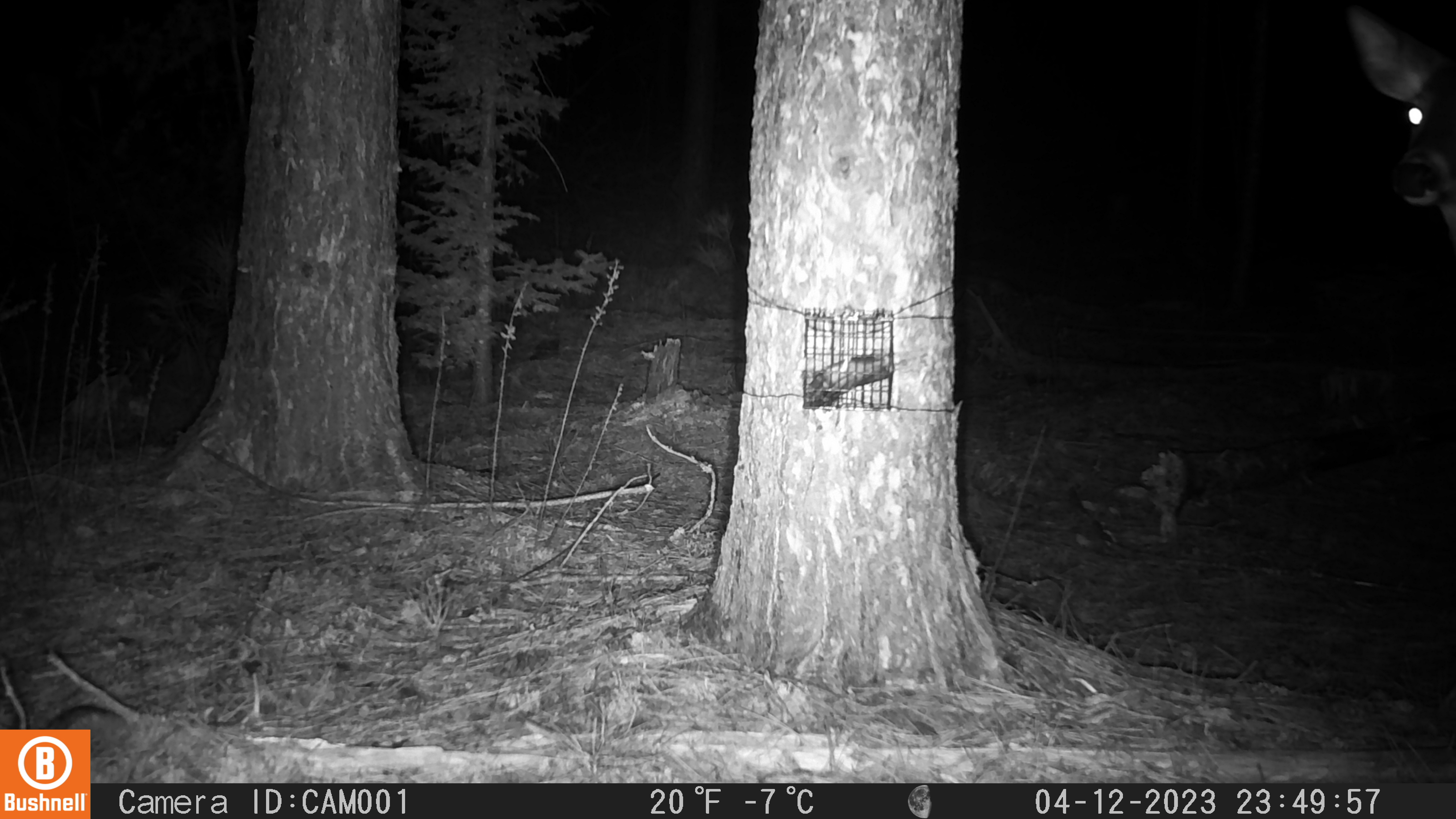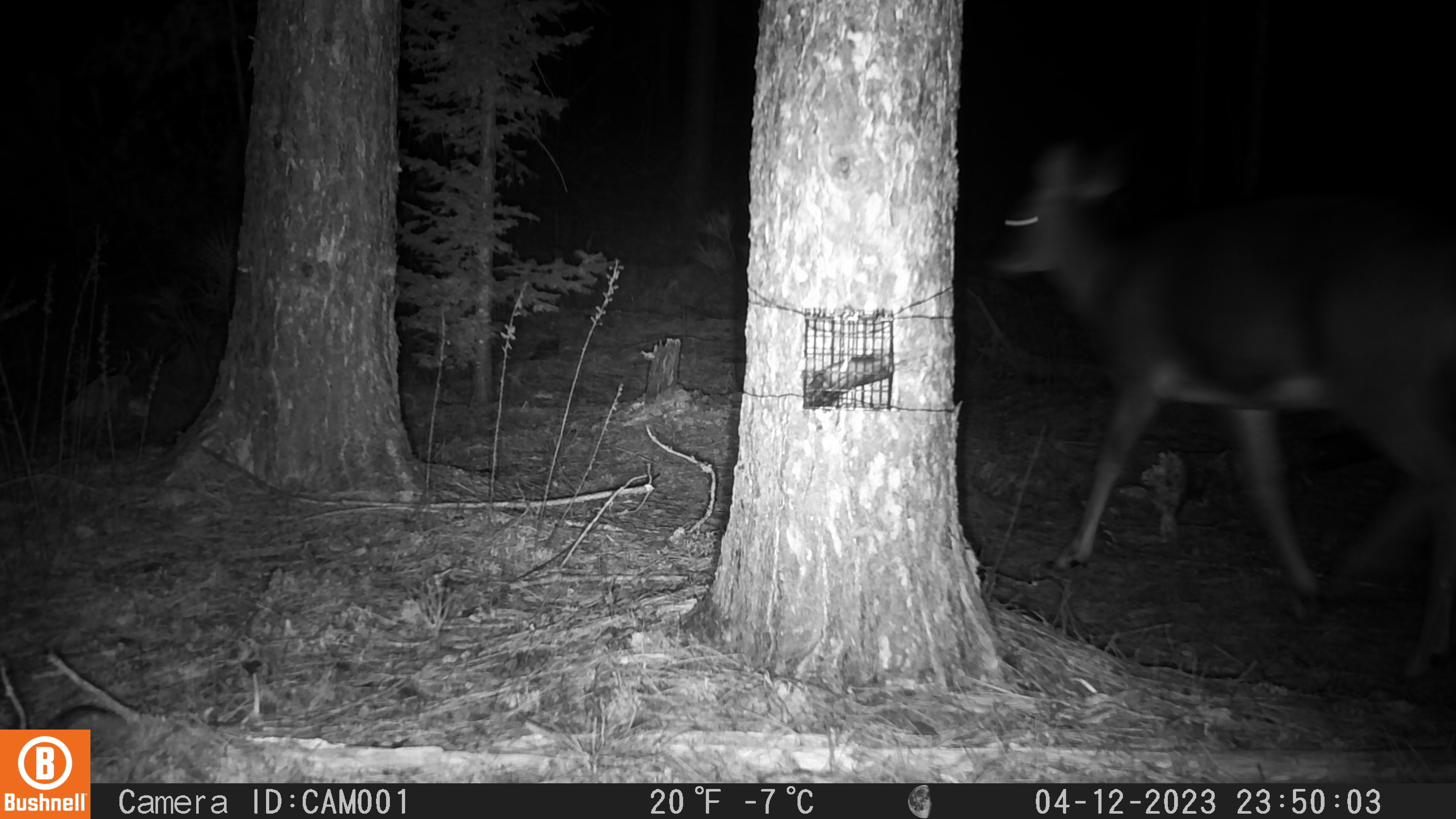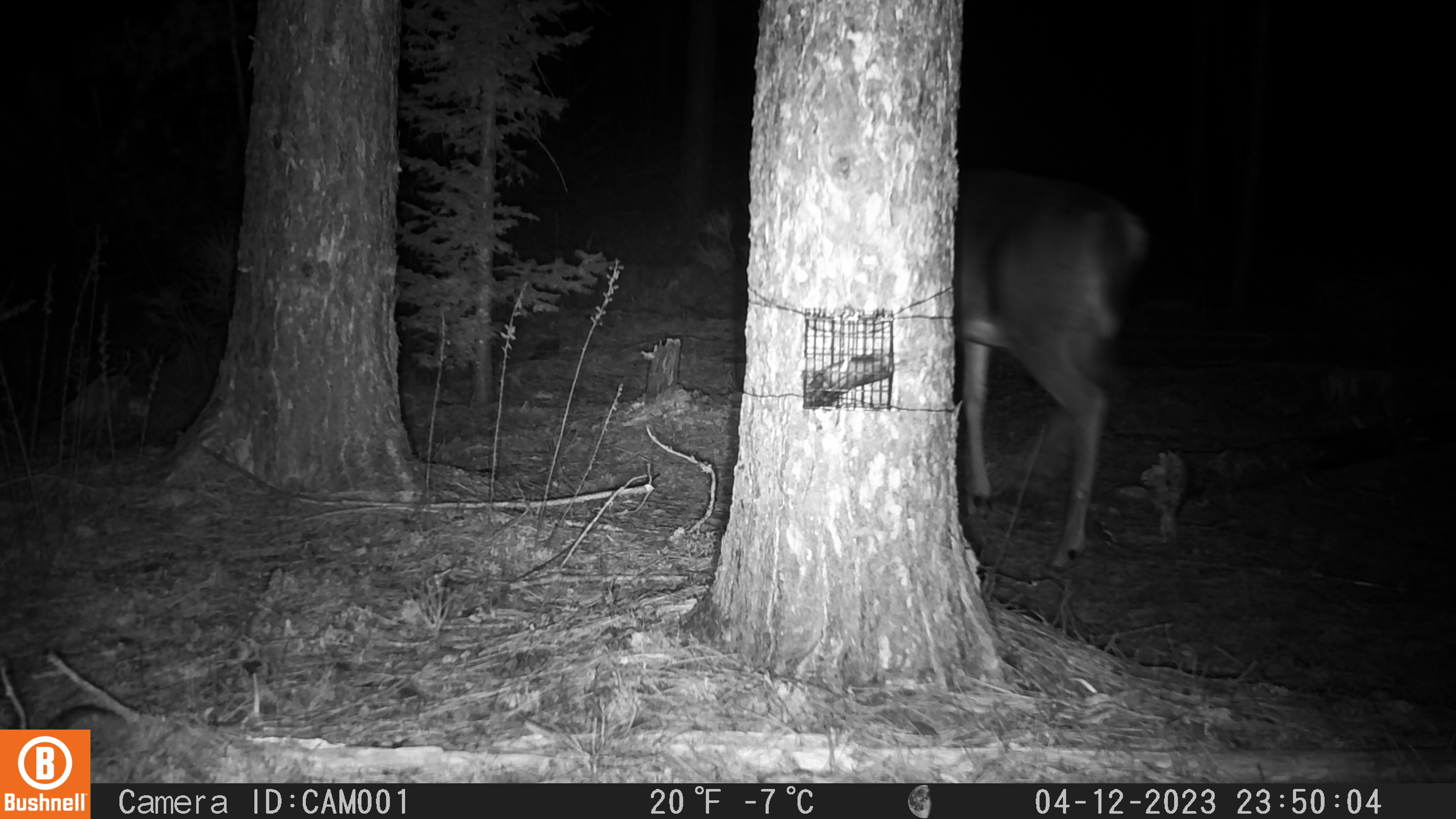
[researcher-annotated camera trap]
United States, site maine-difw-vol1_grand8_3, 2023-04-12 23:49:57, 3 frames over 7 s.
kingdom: Animalia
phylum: Chordata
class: Mammalia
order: Artiodactyla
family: Cervidae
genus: Odocoileus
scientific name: Odocoileus virginianus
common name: white-tailed deer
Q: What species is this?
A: White-tailed deer (Odocoileus virginianus).